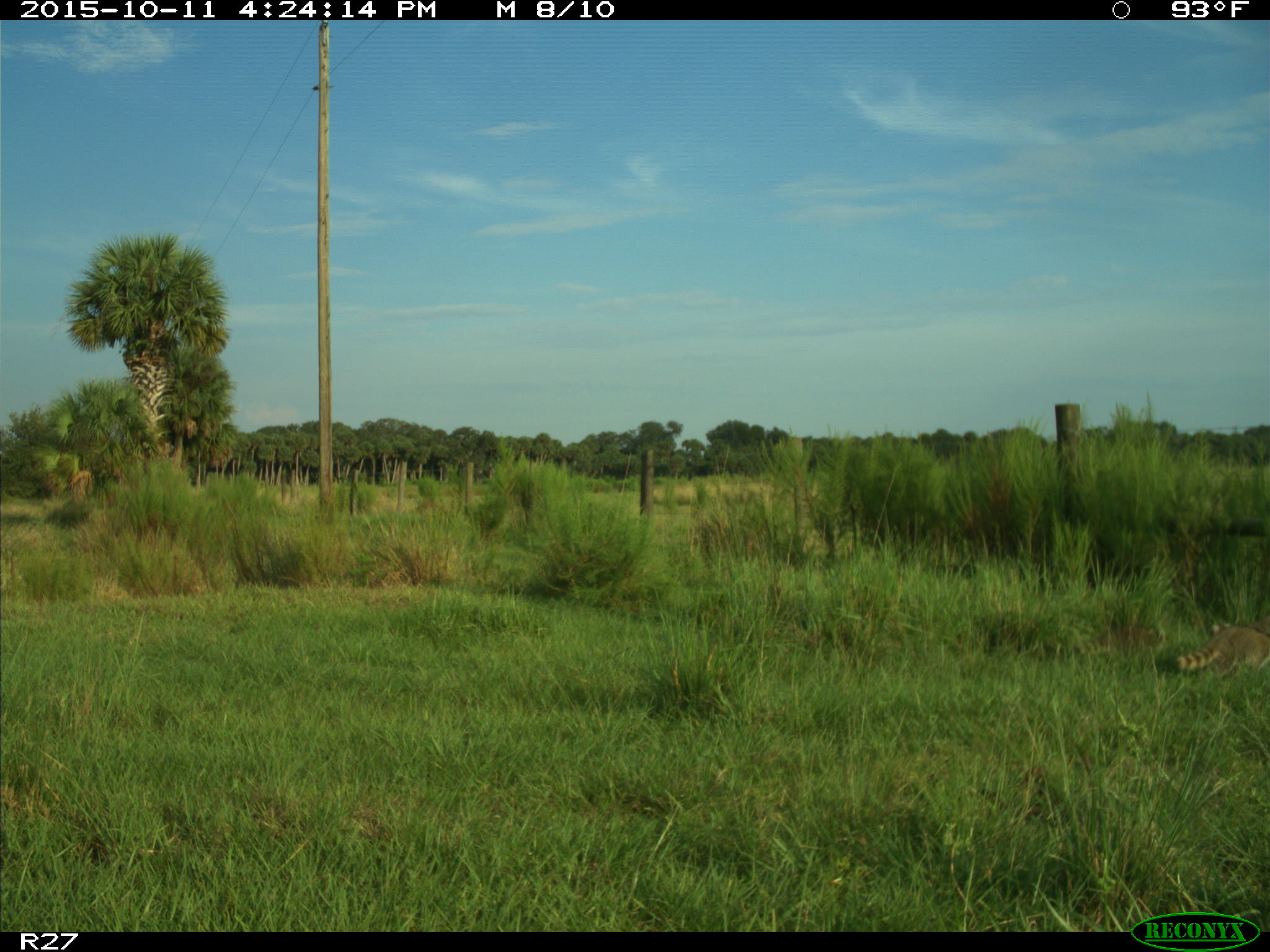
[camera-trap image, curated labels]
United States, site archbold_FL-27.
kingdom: Animalia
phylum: Chordata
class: Mammalia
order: Carnivora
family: Procyonidae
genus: Procyon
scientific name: Procyon lotor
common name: common raccoon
Procyon lotor (common raccoon).